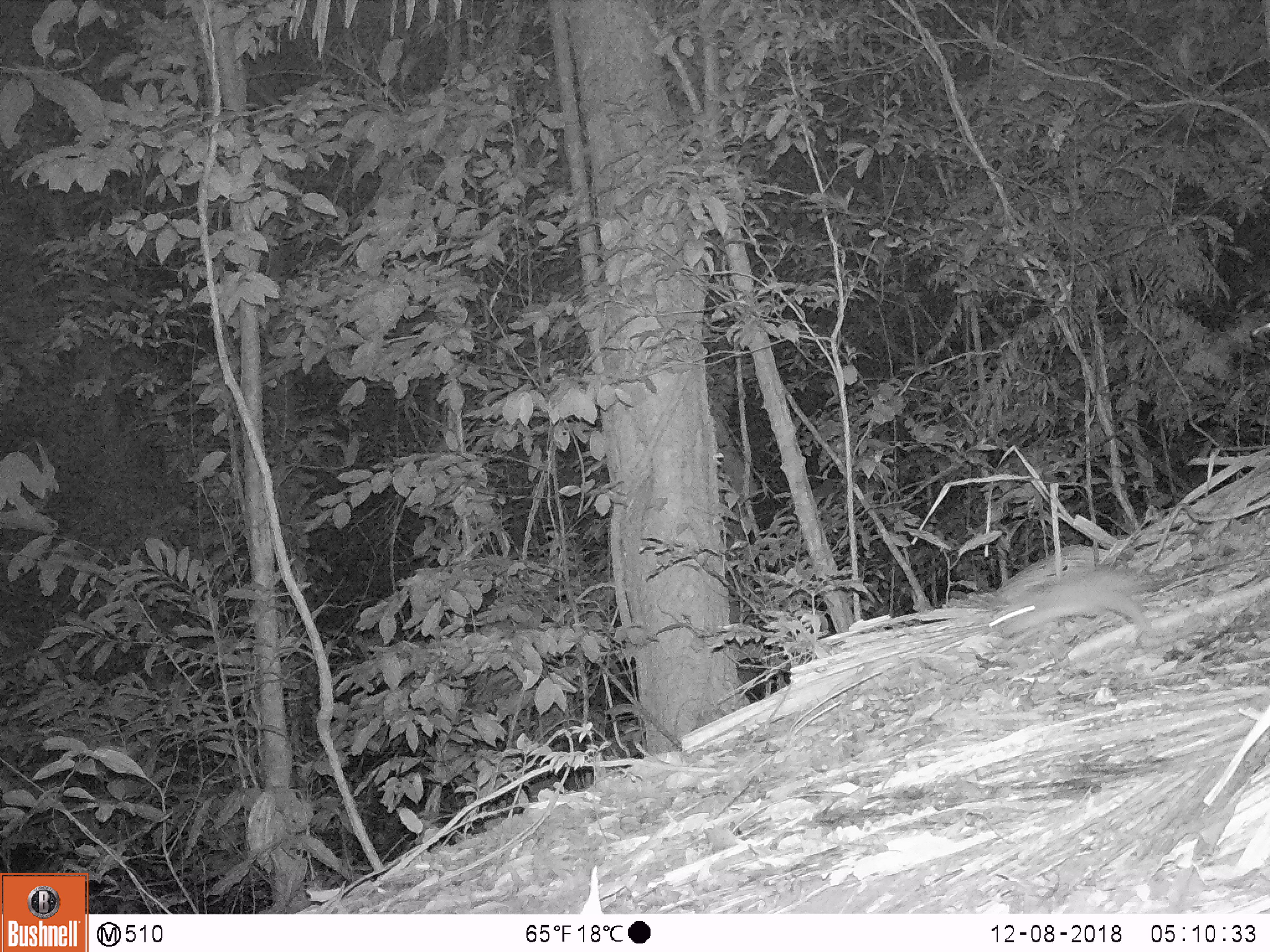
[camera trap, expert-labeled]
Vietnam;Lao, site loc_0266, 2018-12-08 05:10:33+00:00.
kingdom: Animalia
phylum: Chordata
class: Mammalia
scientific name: Mammalia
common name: mammal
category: unidentified small mammal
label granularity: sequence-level